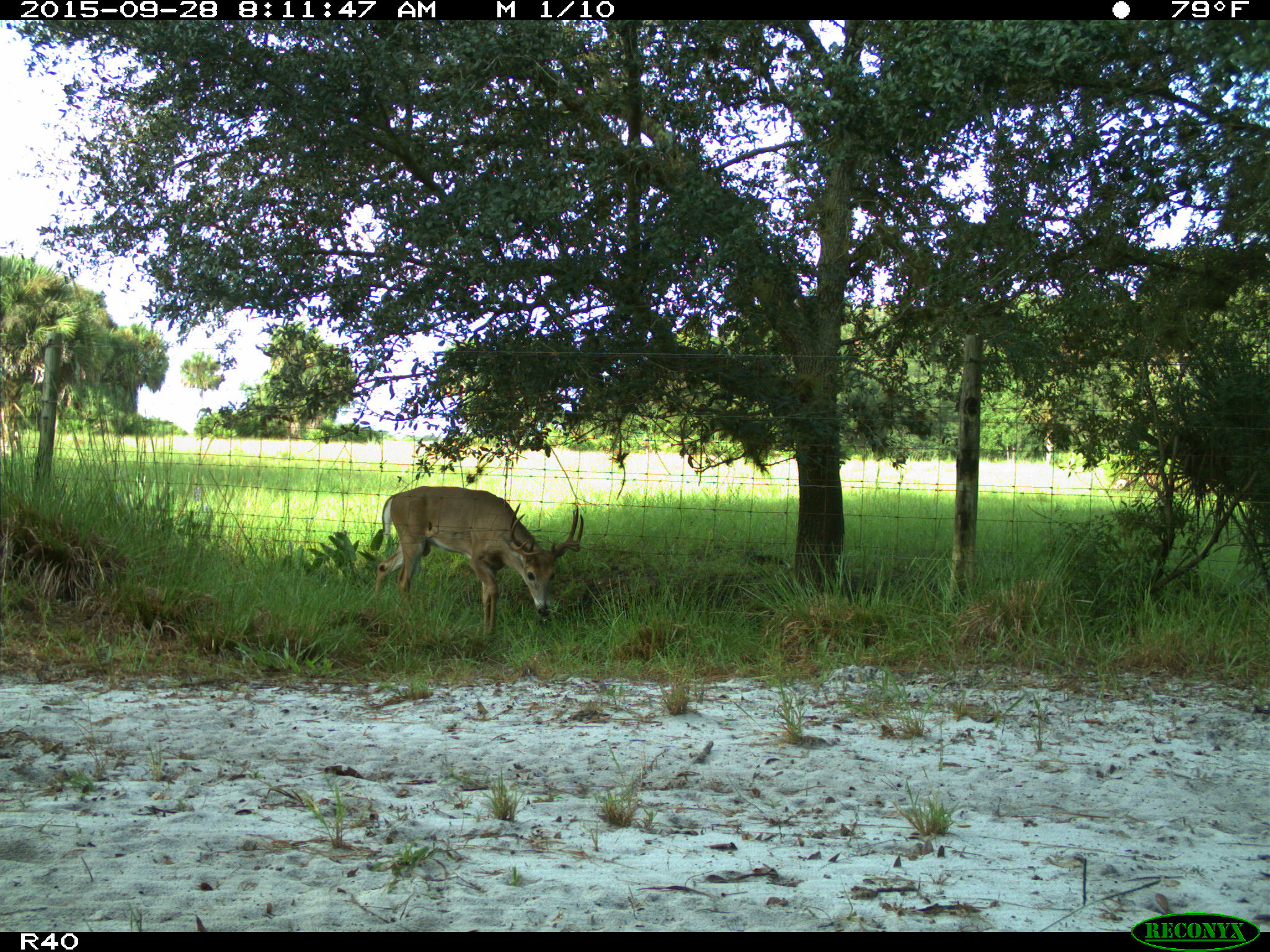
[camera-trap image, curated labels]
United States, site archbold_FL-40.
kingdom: Animalia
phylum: Chordata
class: Mammalia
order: Artiodactyla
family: Cervidae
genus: Odocoileus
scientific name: Odocoileus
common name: deer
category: unidentified deer